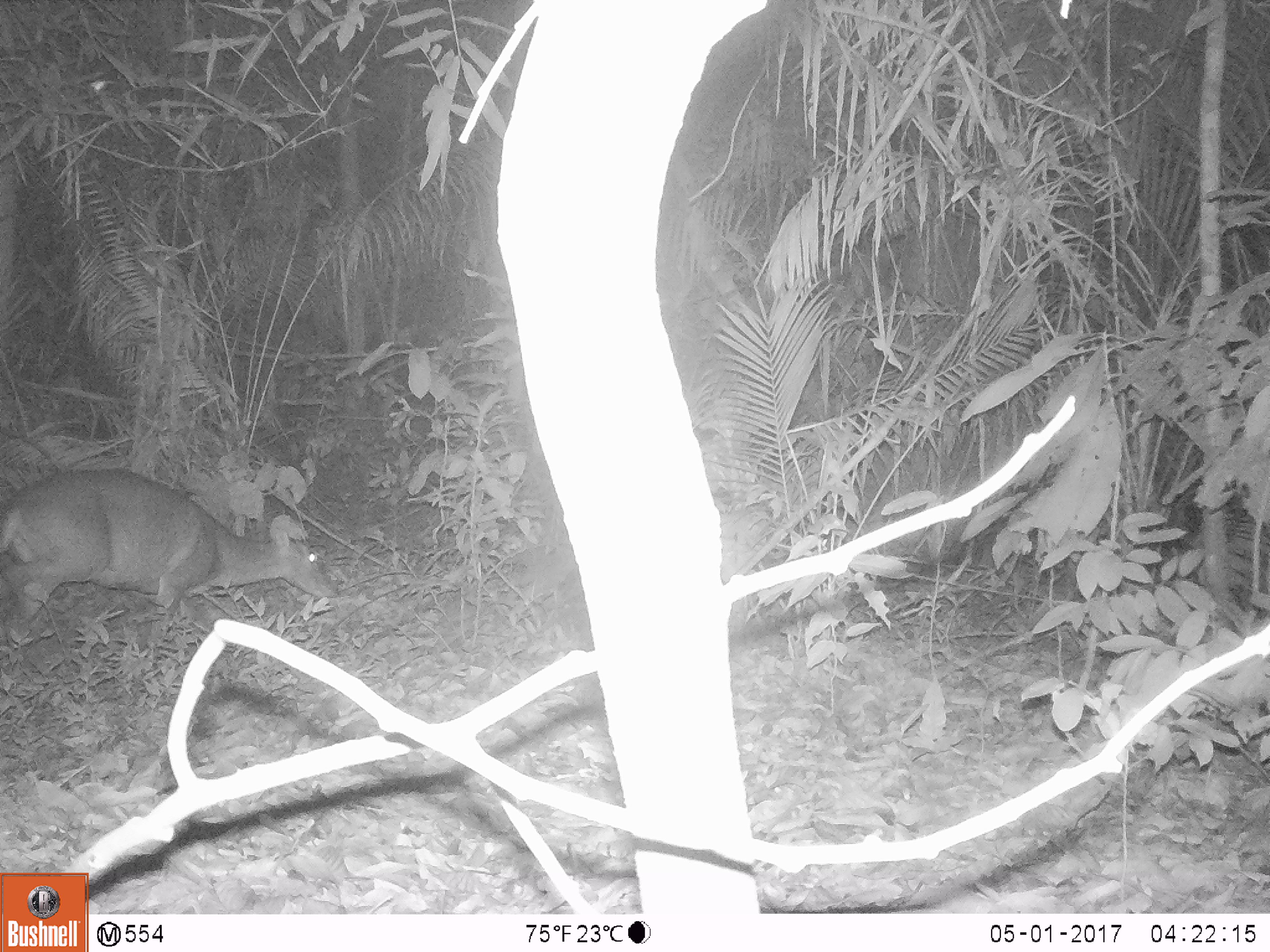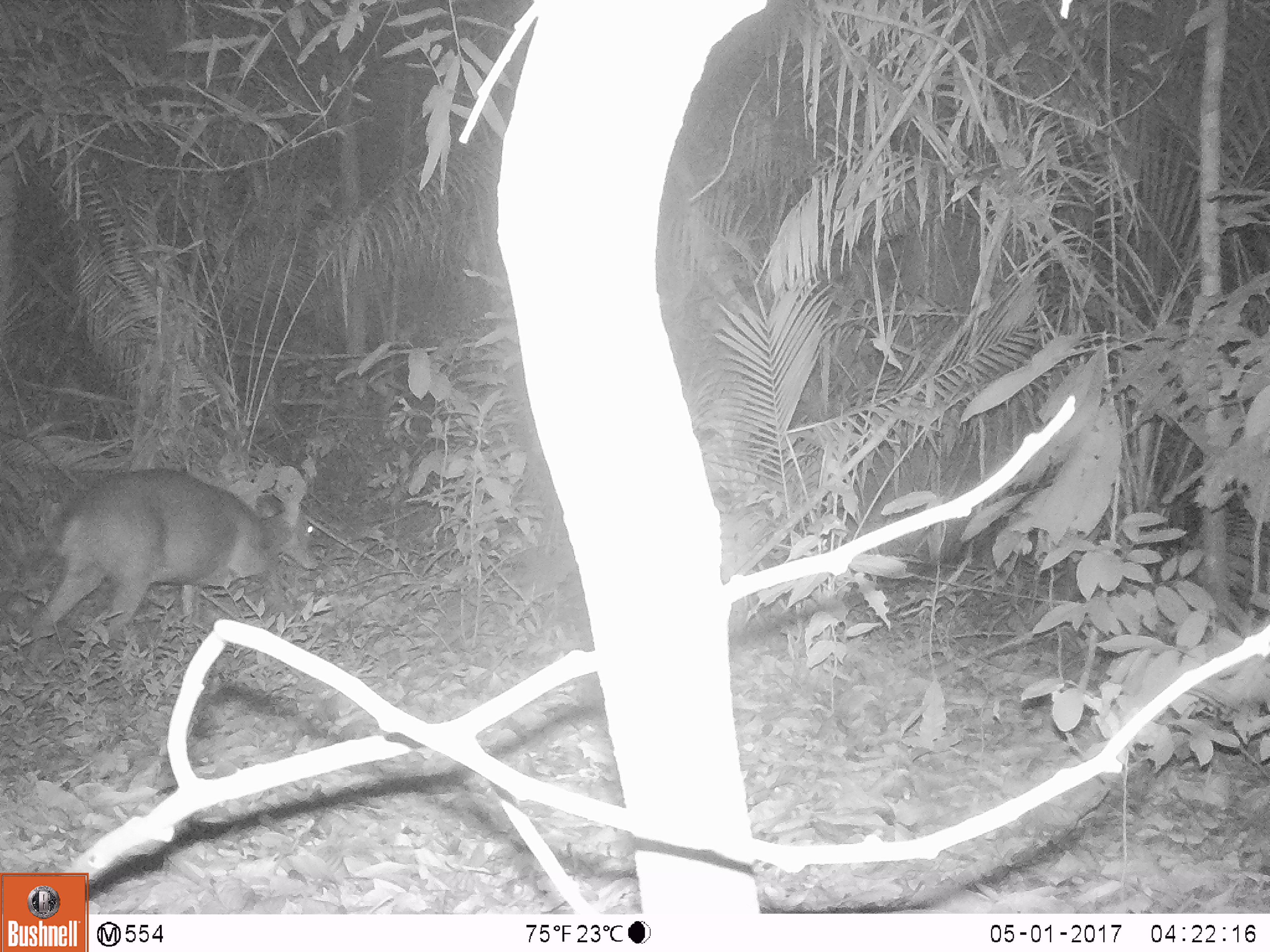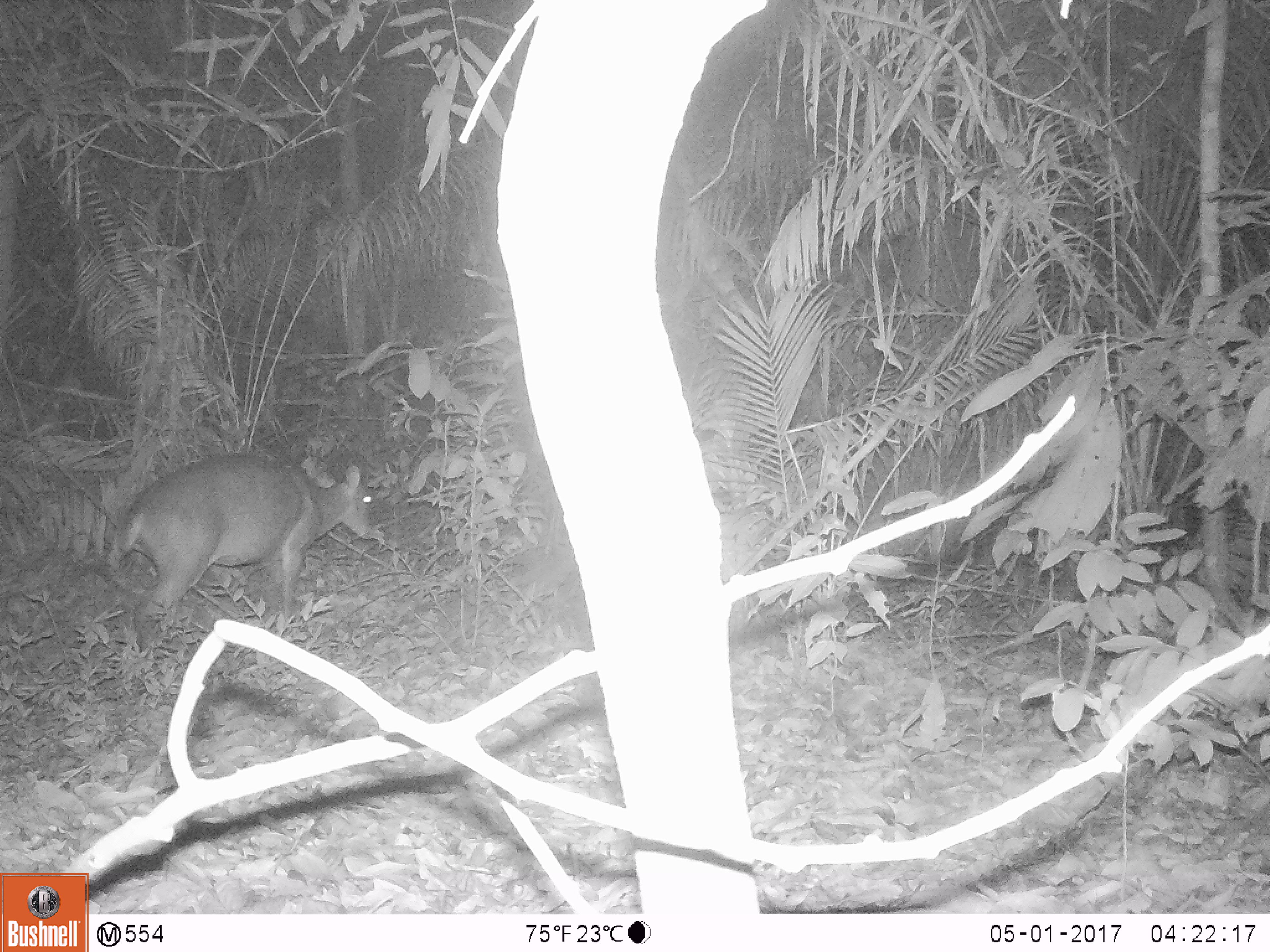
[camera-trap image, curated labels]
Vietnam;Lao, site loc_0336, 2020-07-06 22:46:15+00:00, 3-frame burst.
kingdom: Animalia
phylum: Chordata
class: Mammalia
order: Artiodactyla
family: Cervidae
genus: Muntiacus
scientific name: Muntiacus vuquangensis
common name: large-antlered muntjac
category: large antlered muntjac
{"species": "large antlered muntjac (large-antlered muntjac) (Muntiacus vuquangensis)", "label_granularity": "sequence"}